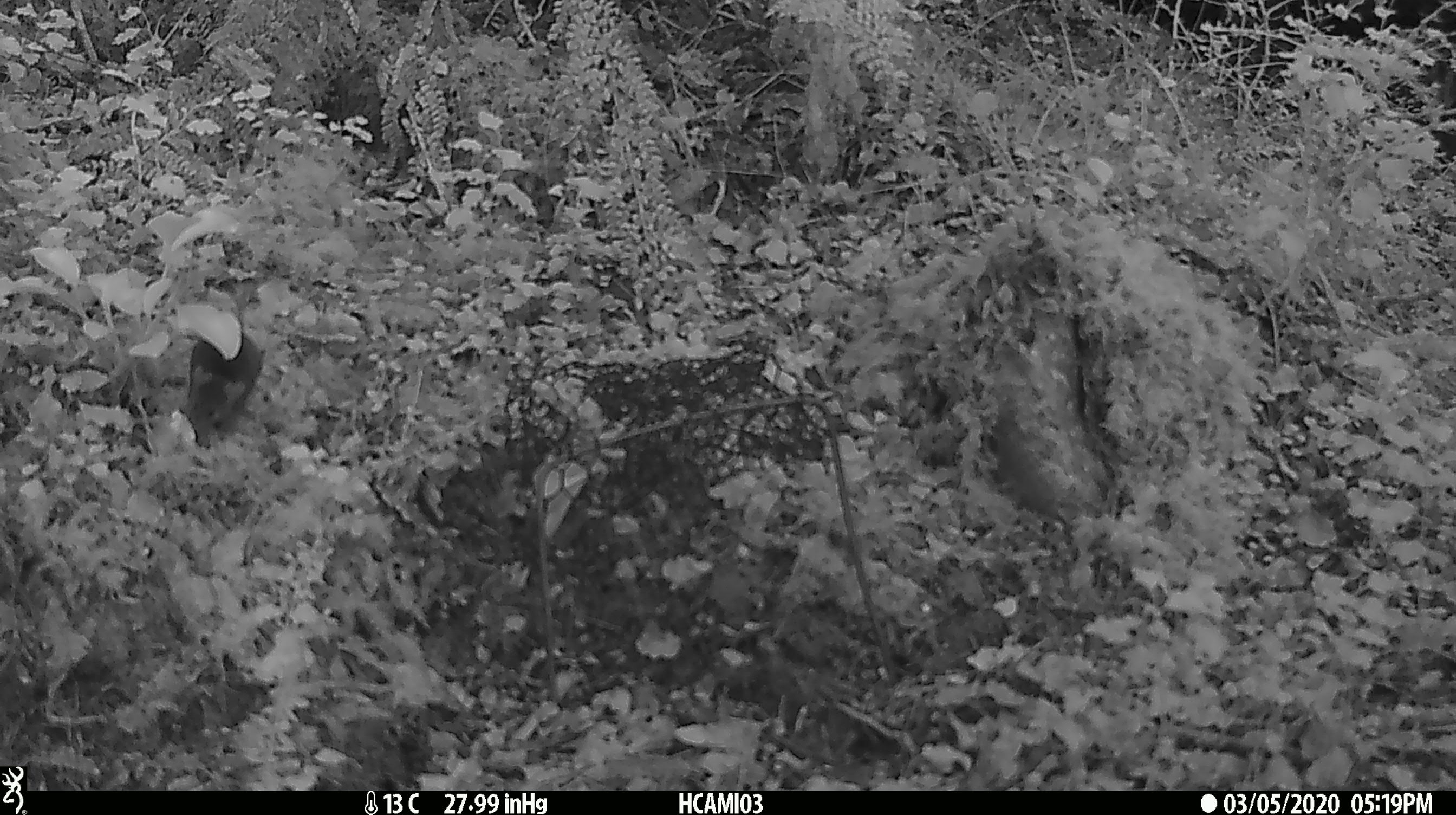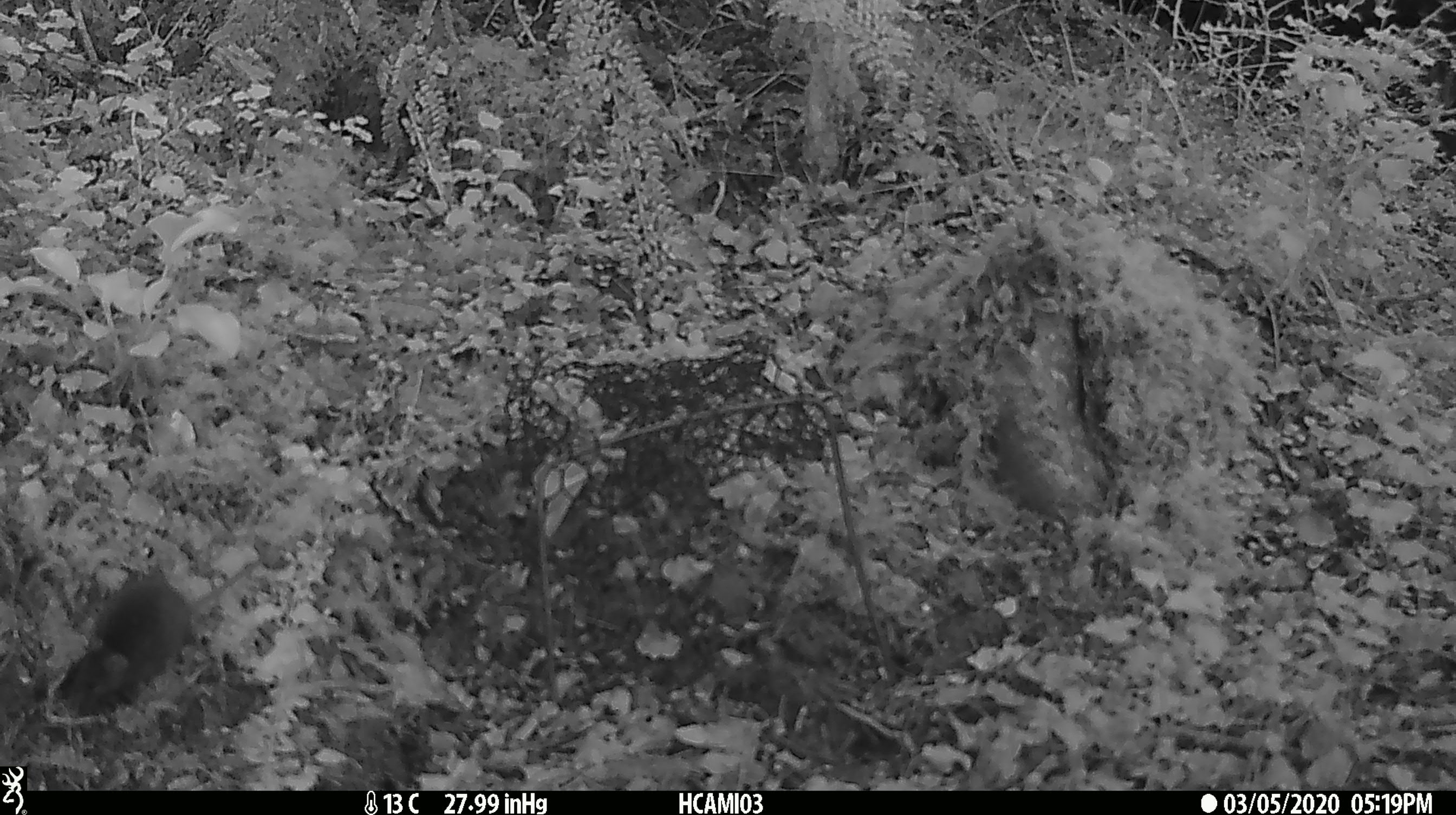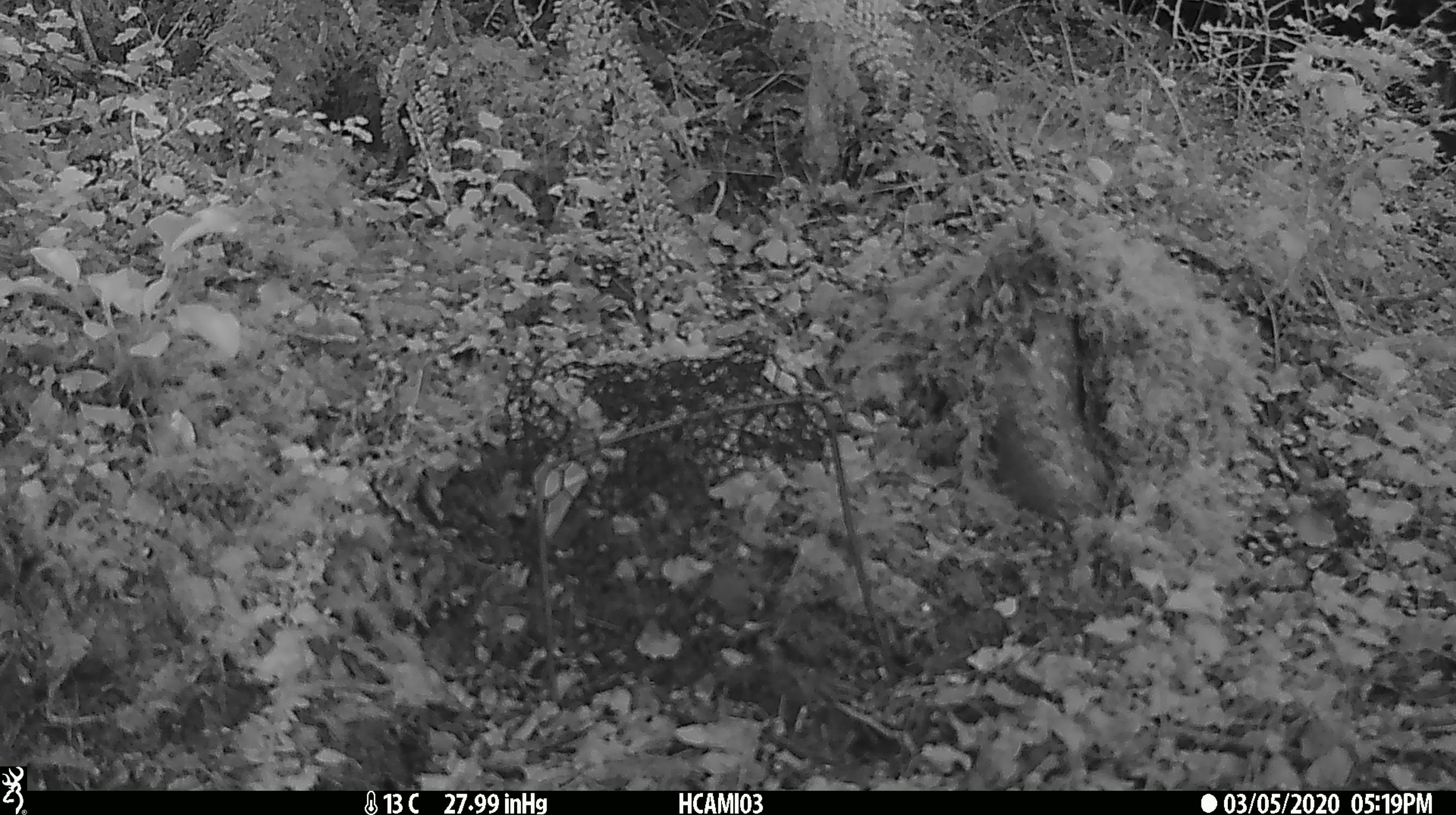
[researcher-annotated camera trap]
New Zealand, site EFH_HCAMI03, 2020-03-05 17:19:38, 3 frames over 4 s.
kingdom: Animalia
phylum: Chordata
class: Mammalia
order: Rodentia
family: Muridae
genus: Mus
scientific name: Mus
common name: mouse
Mouse (Mus).